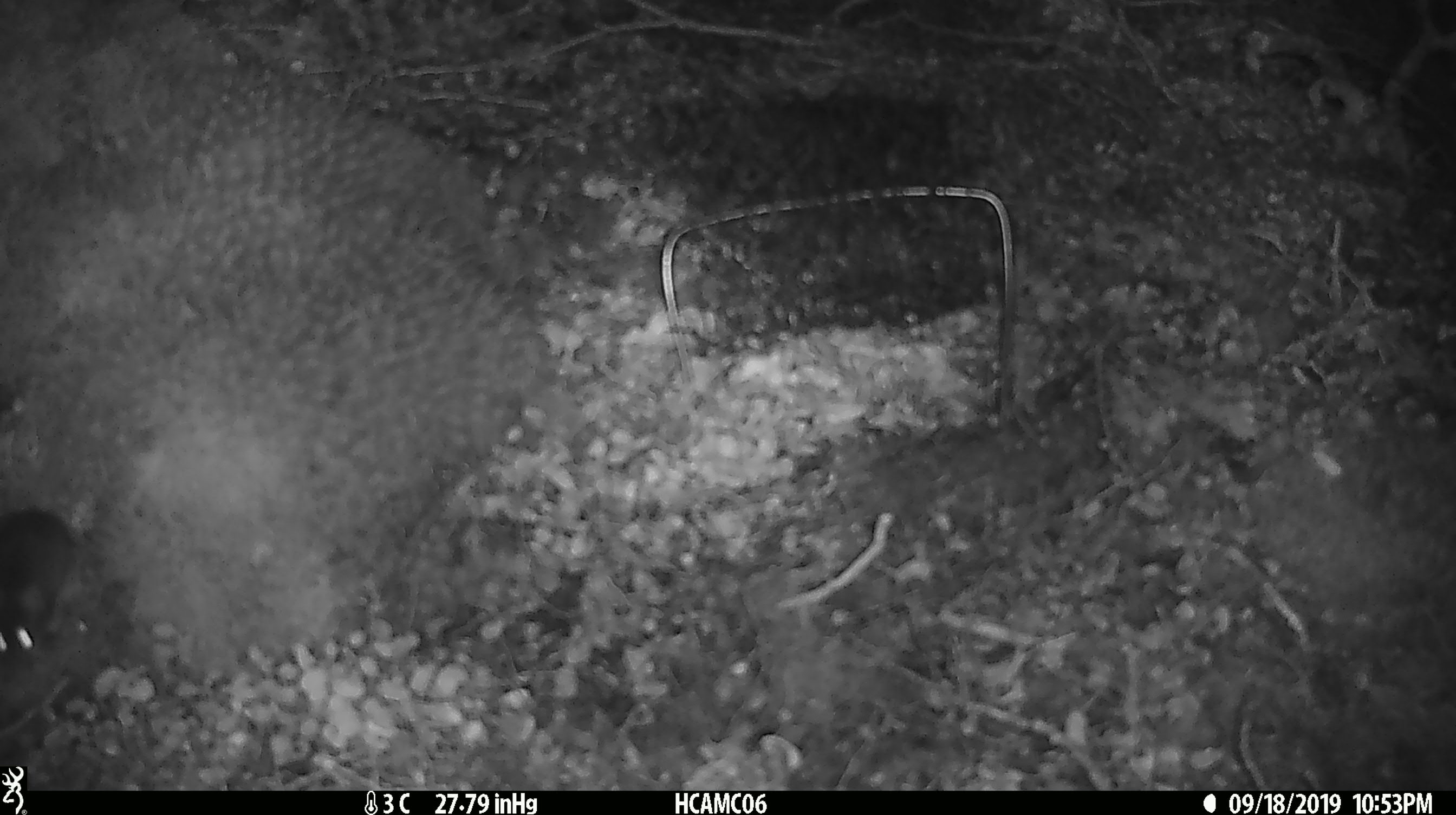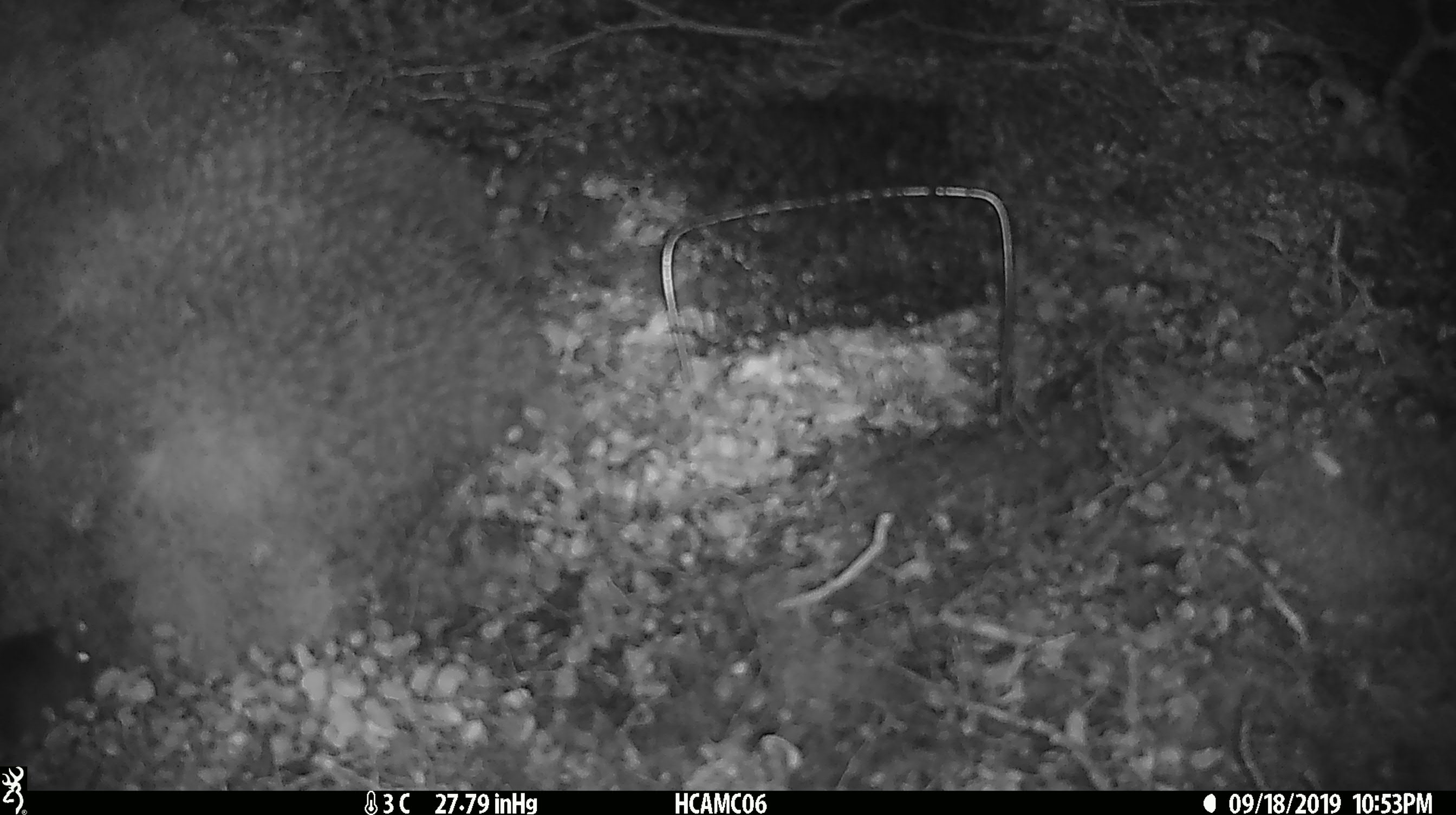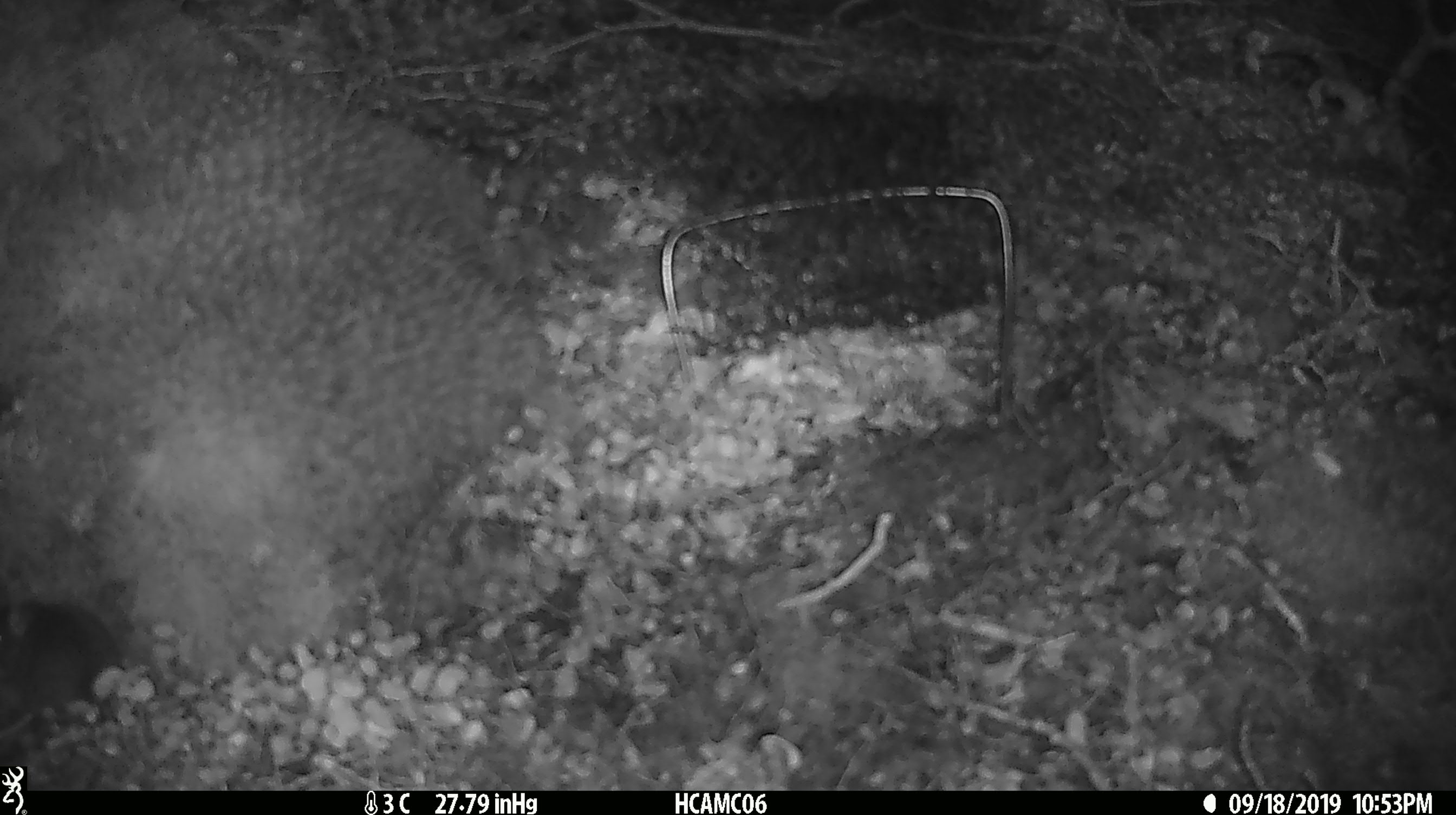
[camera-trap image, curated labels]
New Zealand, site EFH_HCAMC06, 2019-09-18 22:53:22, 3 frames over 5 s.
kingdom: Animalia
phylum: Chordata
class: Mammalia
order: Rodentia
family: Muridae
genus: Mus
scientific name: Mus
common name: mouse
Mouse (Mus).